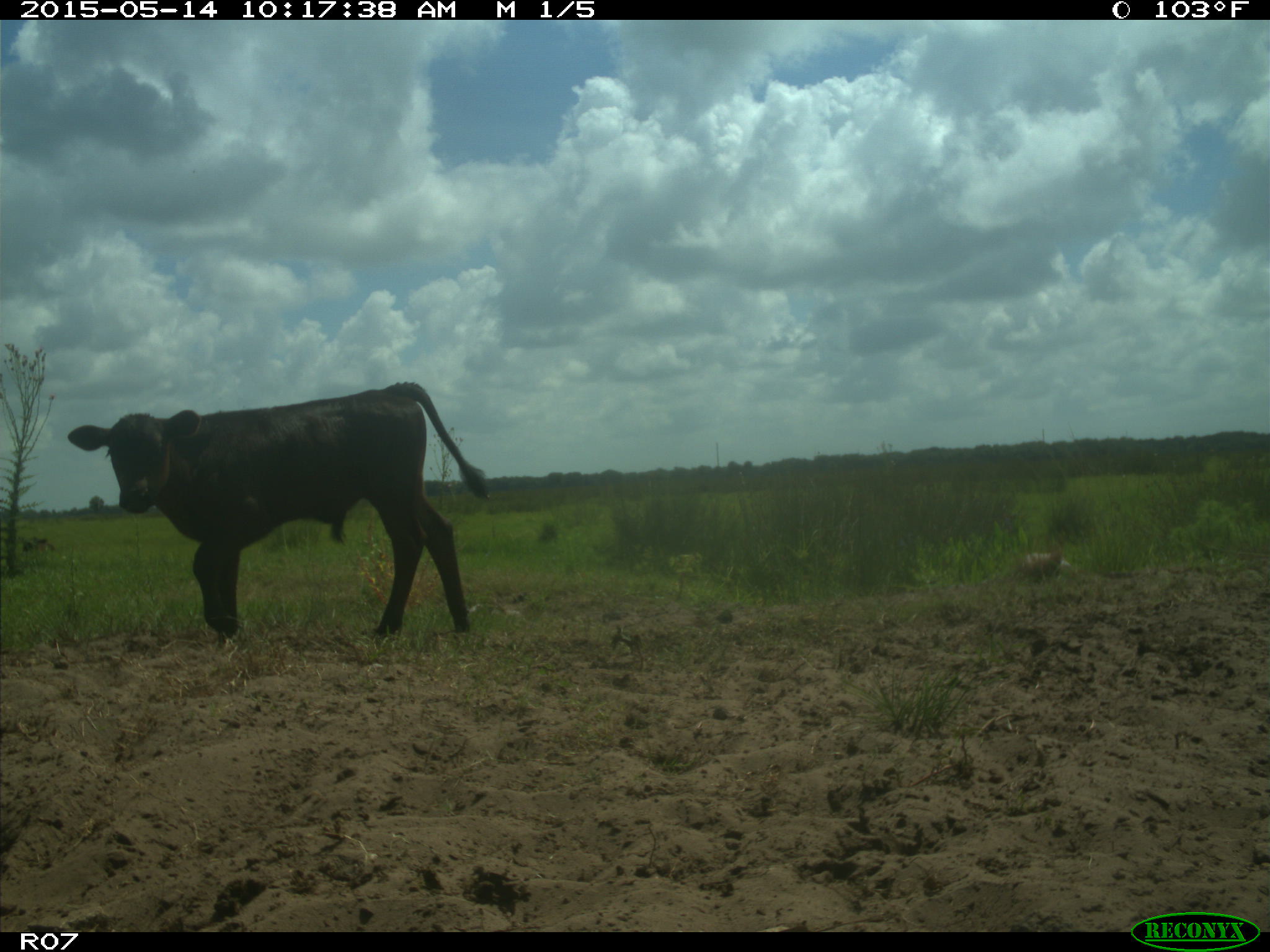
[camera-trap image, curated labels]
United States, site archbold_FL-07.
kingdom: Animalia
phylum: Chordata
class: Mammalia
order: Artiodactyla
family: Bovidae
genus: Bos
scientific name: Bos taurus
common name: domestic cow